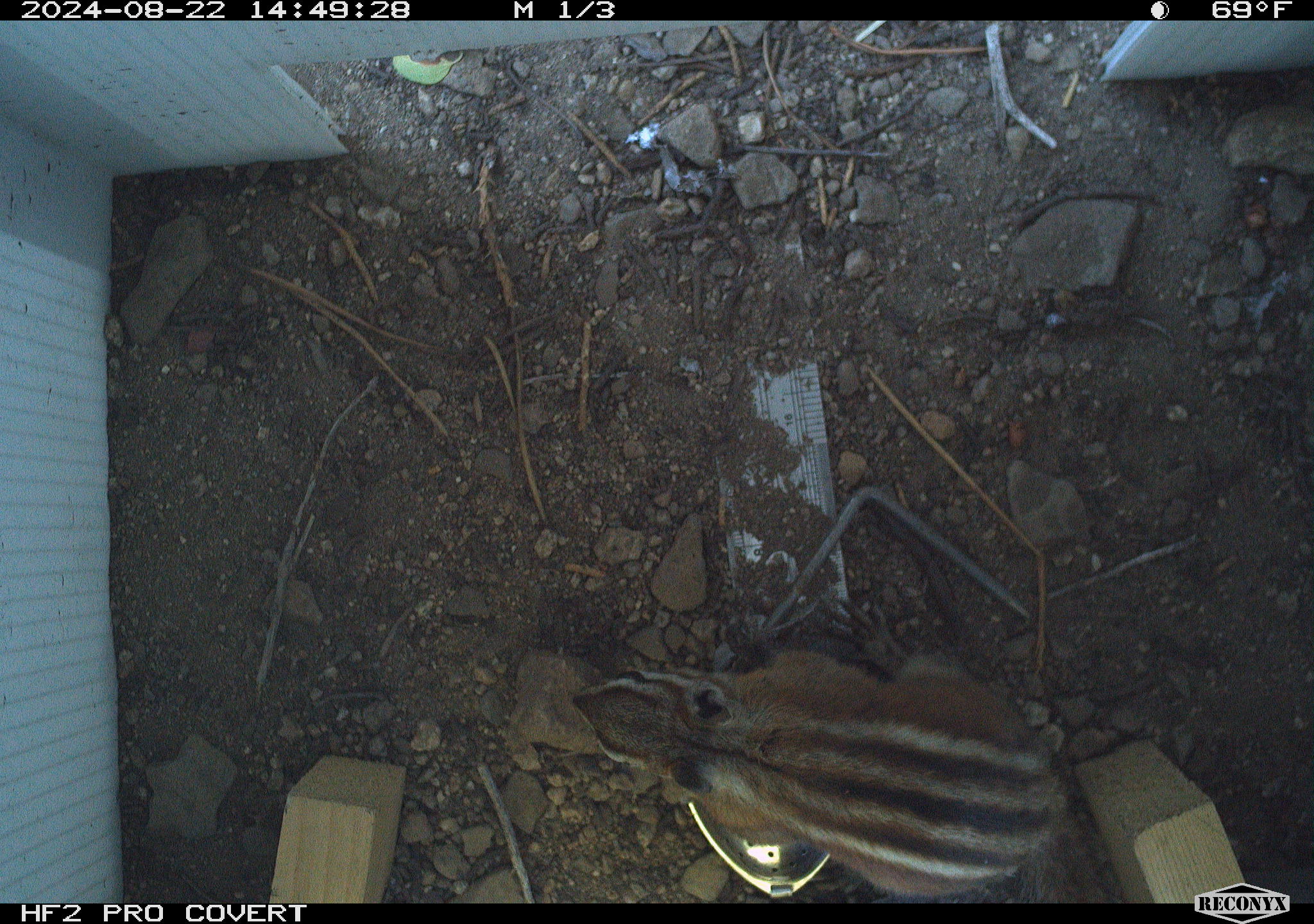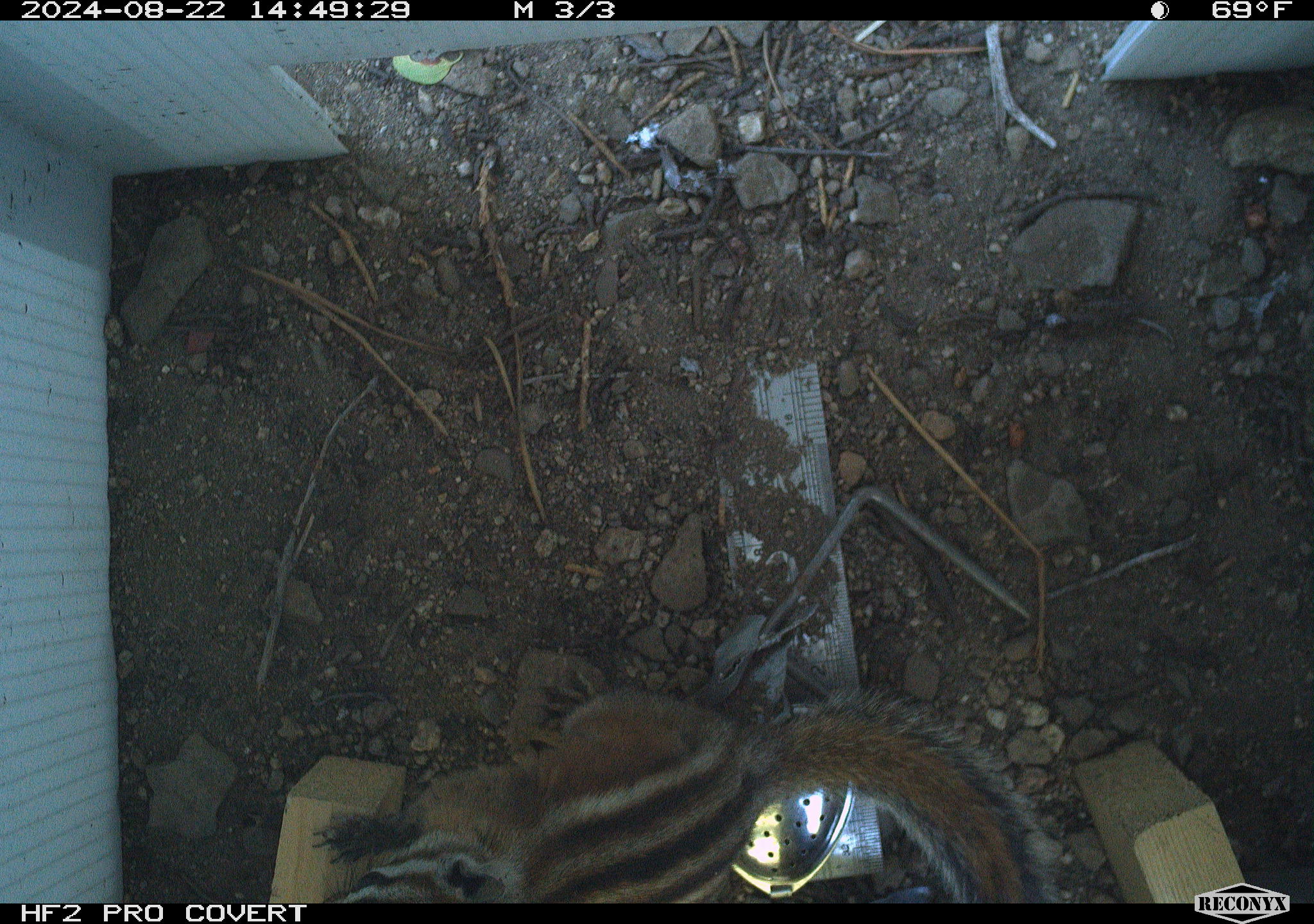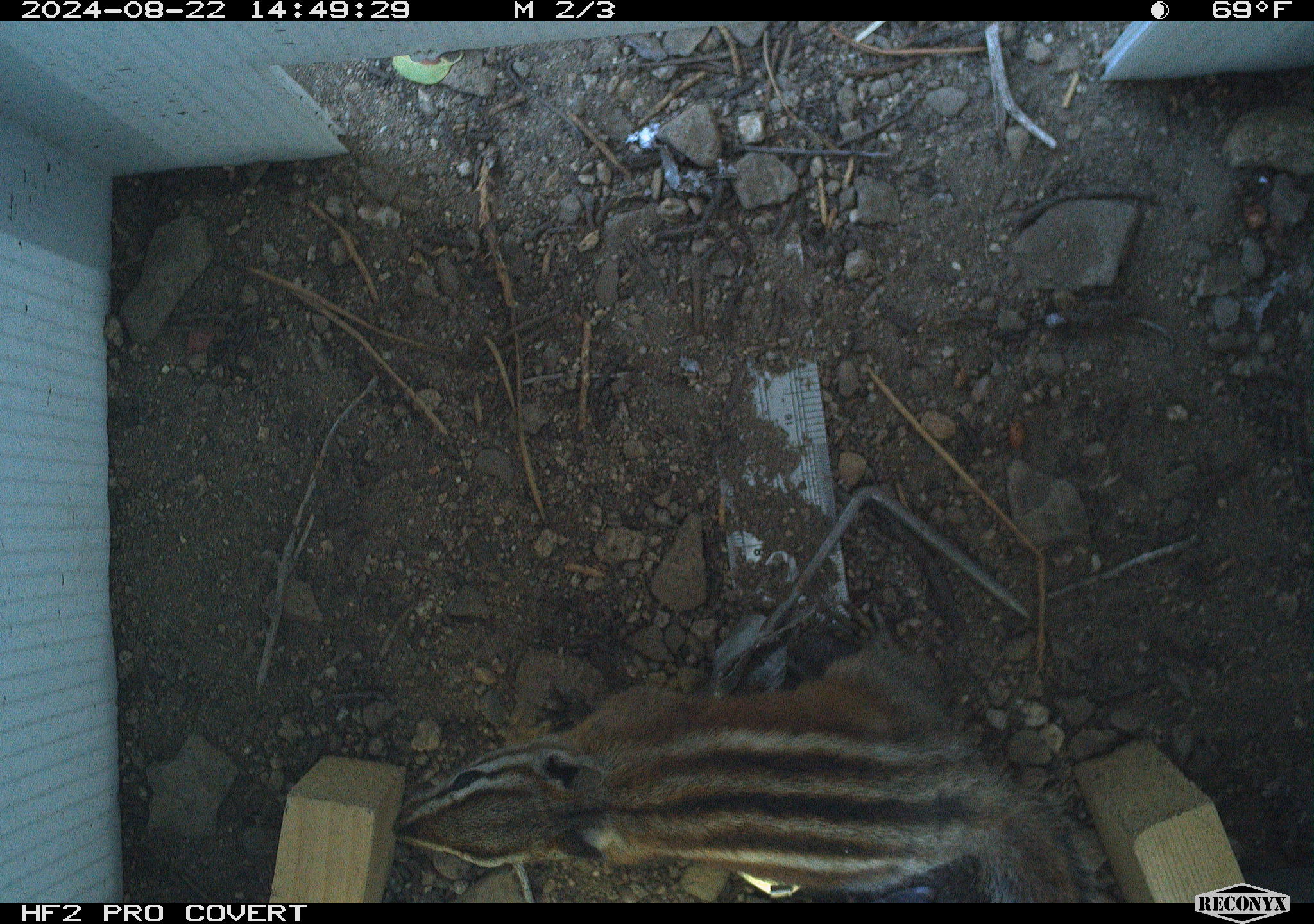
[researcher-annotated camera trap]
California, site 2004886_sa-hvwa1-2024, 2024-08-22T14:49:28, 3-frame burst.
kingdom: Animalia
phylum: Chordata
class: Mammalia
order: Rodentia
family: Sciuridae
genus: Neotamias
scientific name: Neotamias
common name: western chipmunks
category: neotamias species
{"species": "neotamias species (western chipmunks) (Neotamias)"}